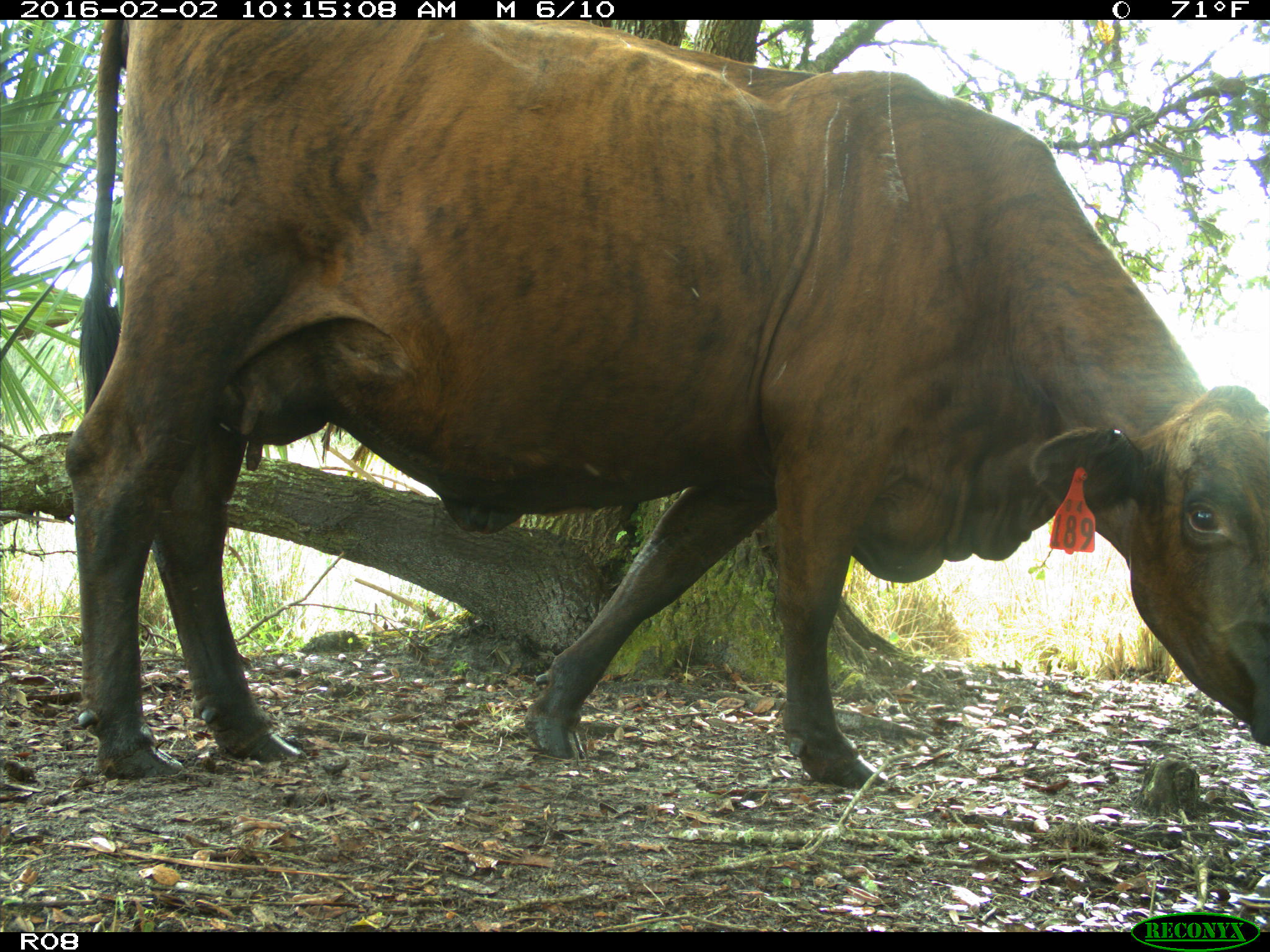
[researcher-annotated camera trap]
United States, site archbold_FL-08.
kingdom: Animalia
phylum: Chordata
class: Mammalia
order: Artiodactyla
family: Bovidae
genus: Bos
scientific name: Bos taurus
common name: domestic cow